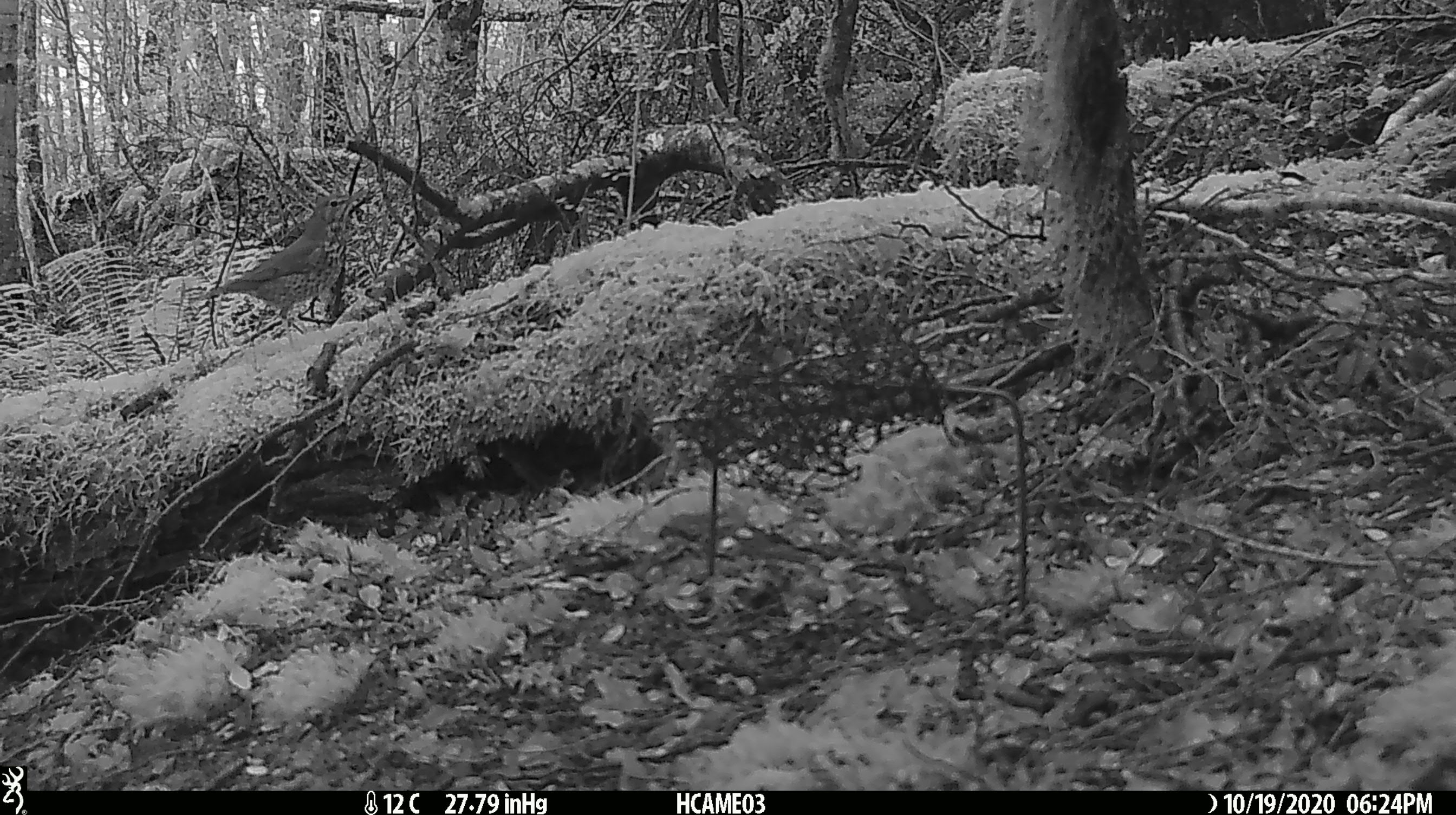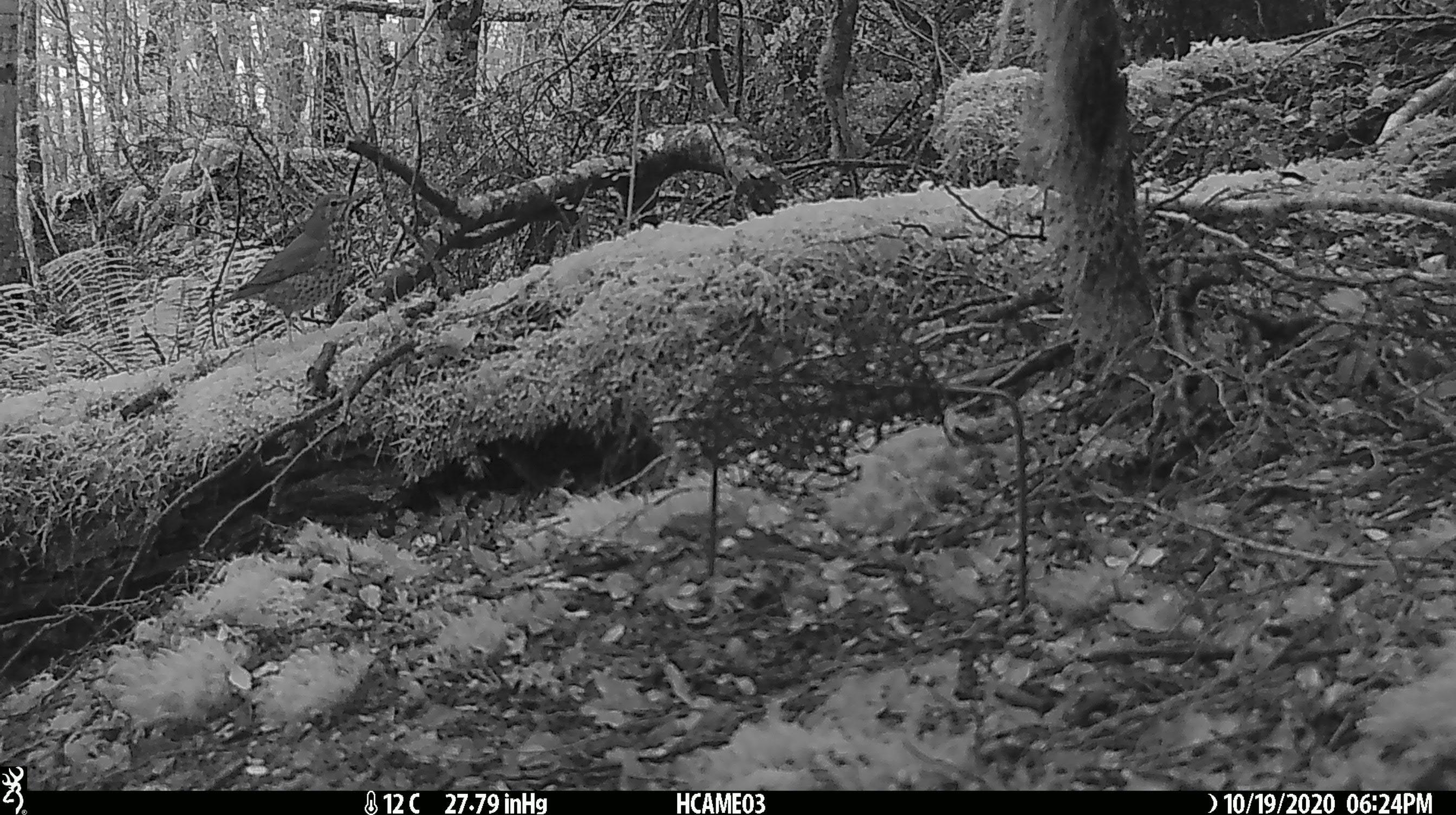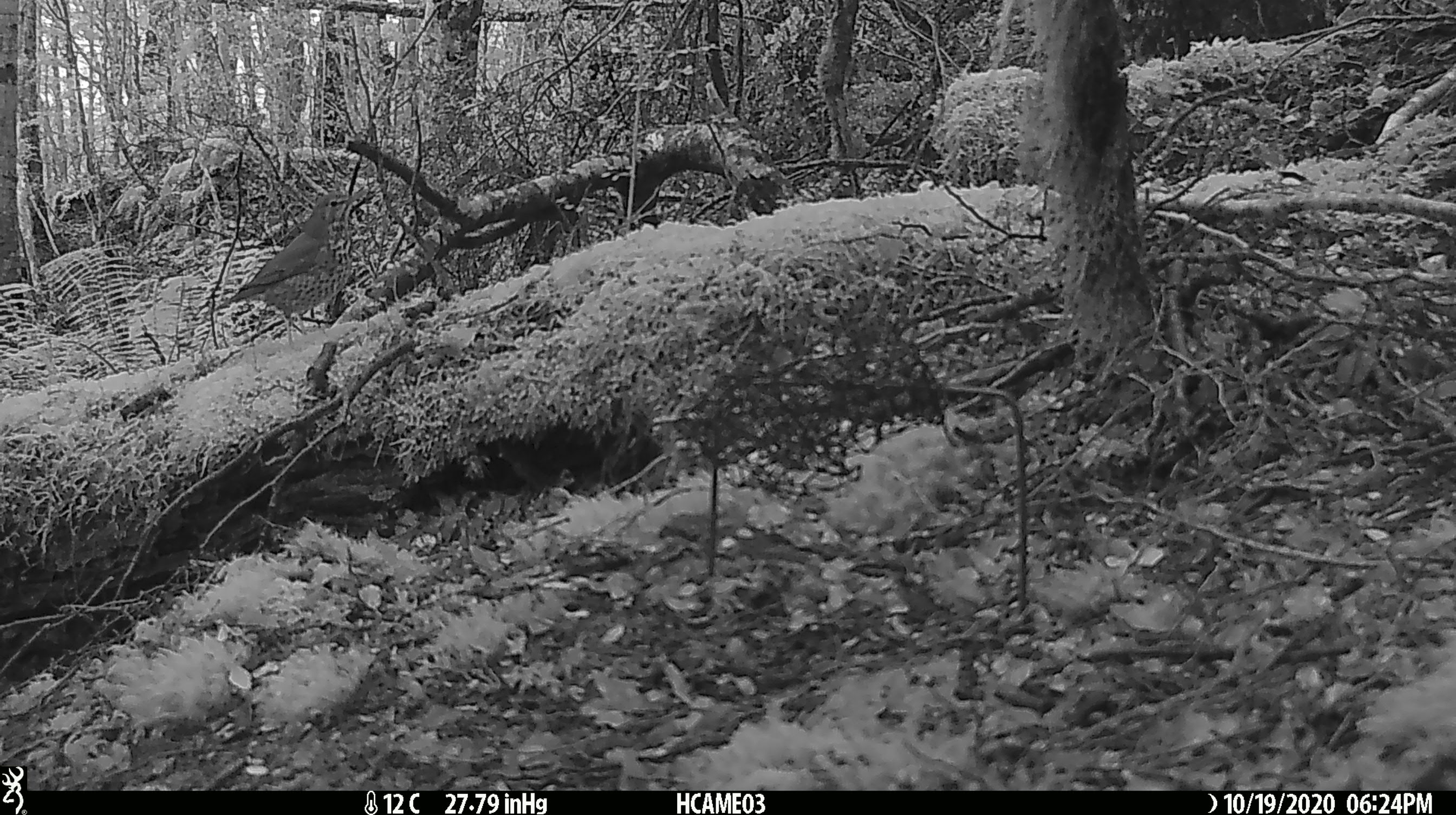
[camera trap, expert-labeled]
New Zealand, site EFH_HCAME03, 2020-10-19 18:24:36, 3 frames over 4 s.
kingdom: Animalia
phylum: Chordata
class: Aves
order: Passeriformes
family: Turdidae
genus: Turdus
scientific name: Turdus philomelos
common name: song thrush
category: thrush